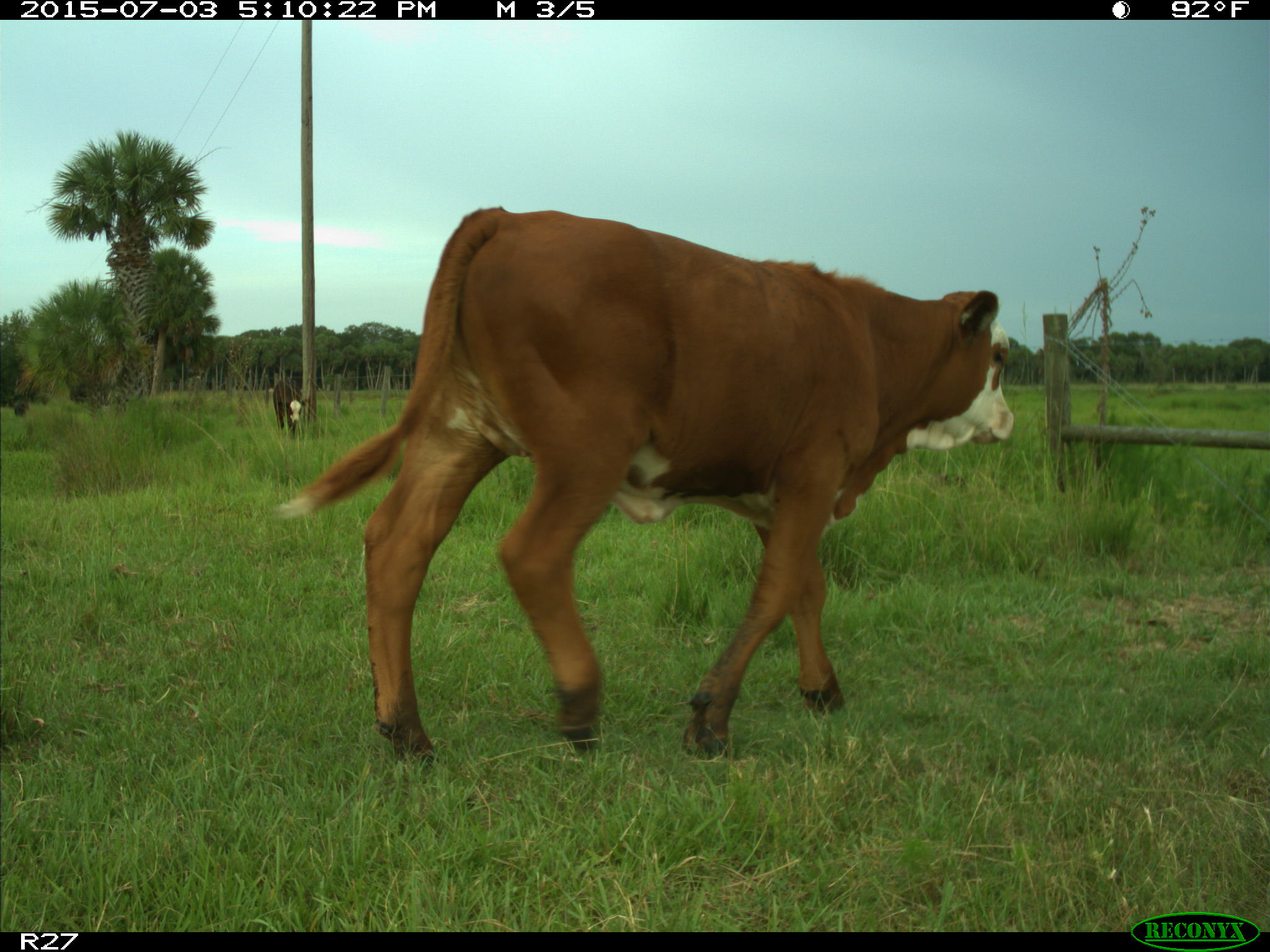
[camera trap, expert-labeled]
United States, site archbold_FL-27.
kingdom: Animalia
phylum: Chordata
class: Mammalia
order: Artiodactyla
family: Bovidae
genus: Bos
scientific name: Bos taurus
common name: domestic cow